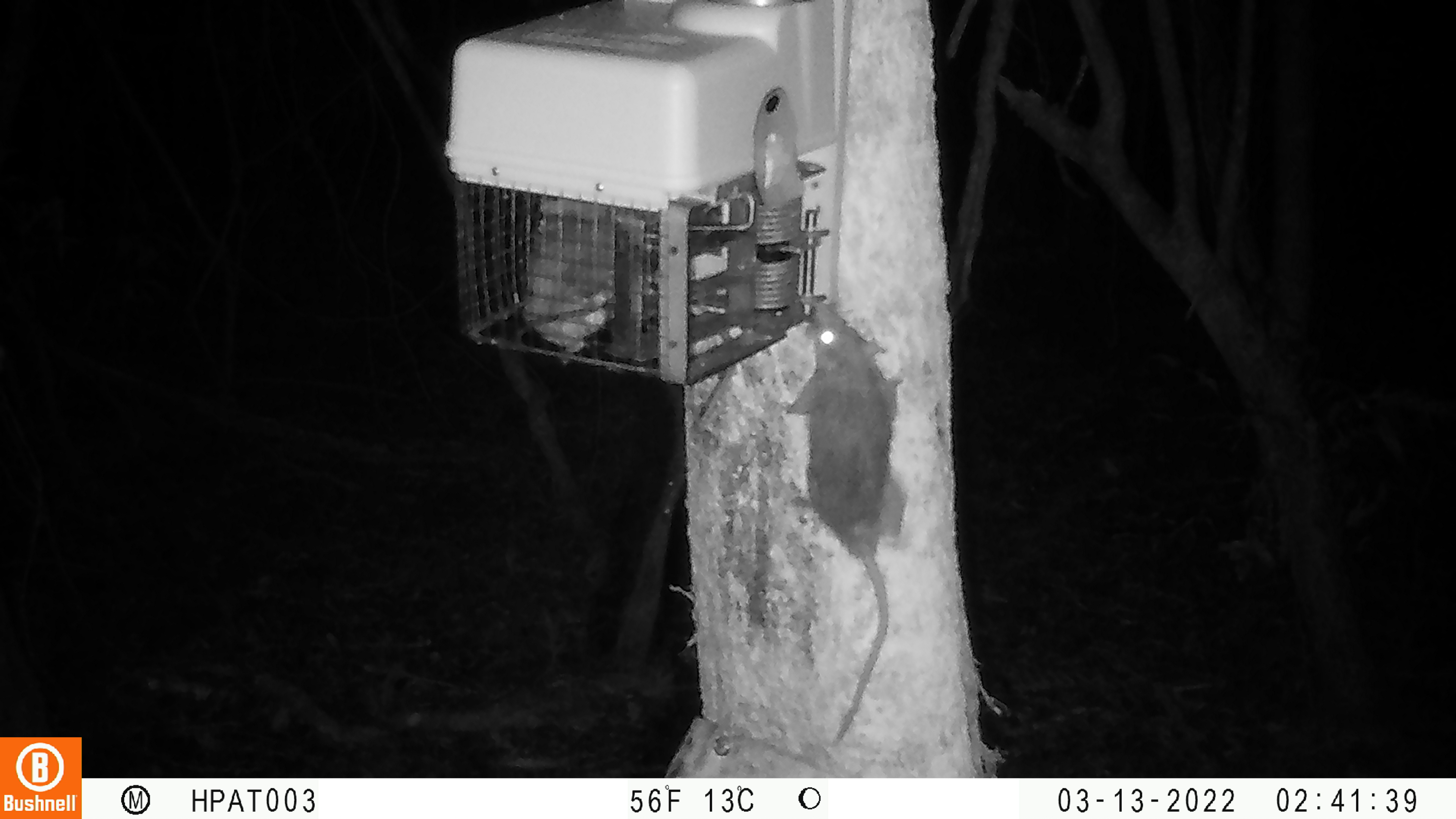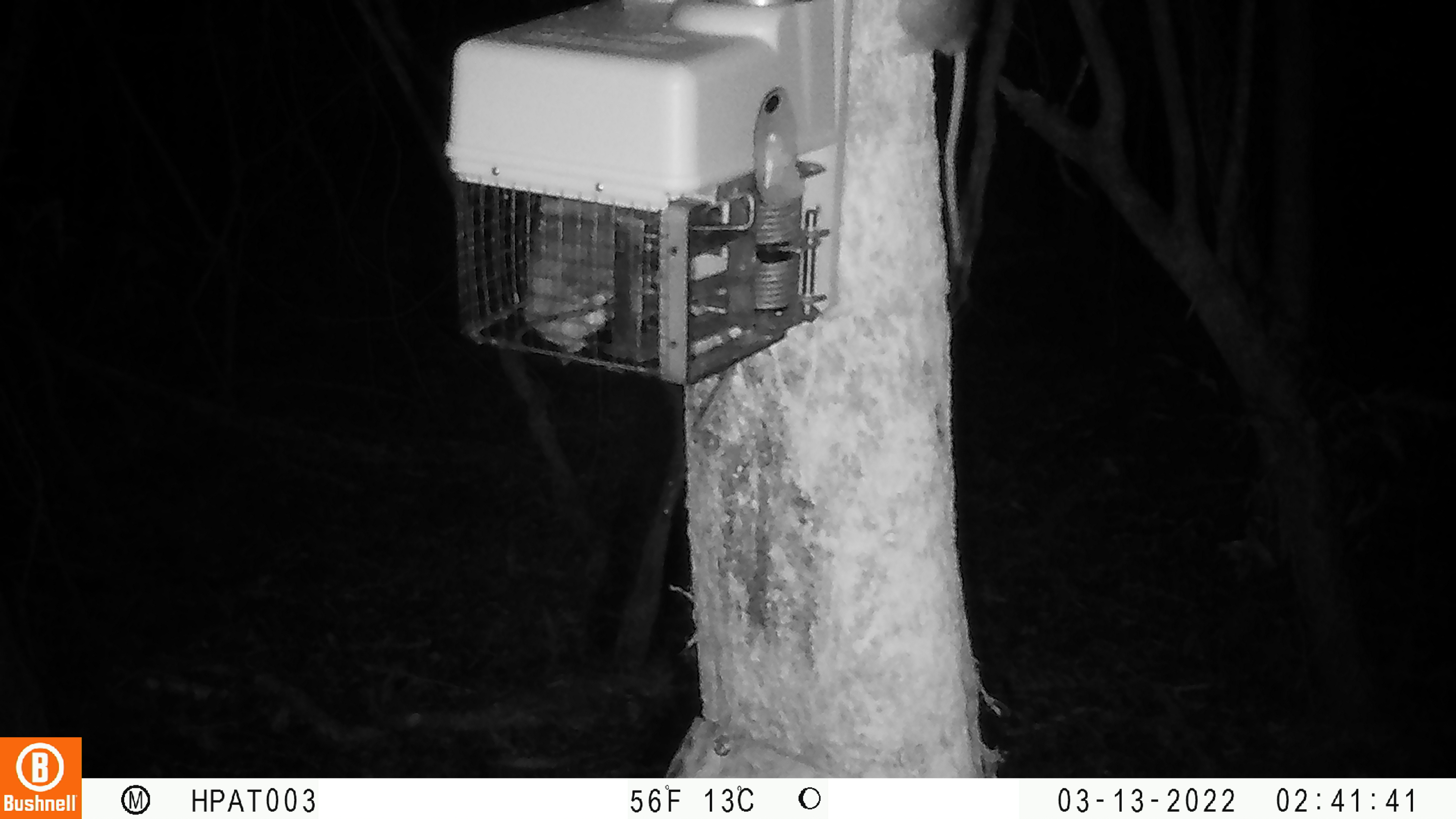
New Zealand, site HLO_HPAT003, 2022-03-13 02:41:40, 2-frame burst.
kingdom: Animalia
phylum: Chordata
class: Mammalia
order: Rodentia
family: Muridae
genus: Rattus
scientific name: Rattus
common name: rat